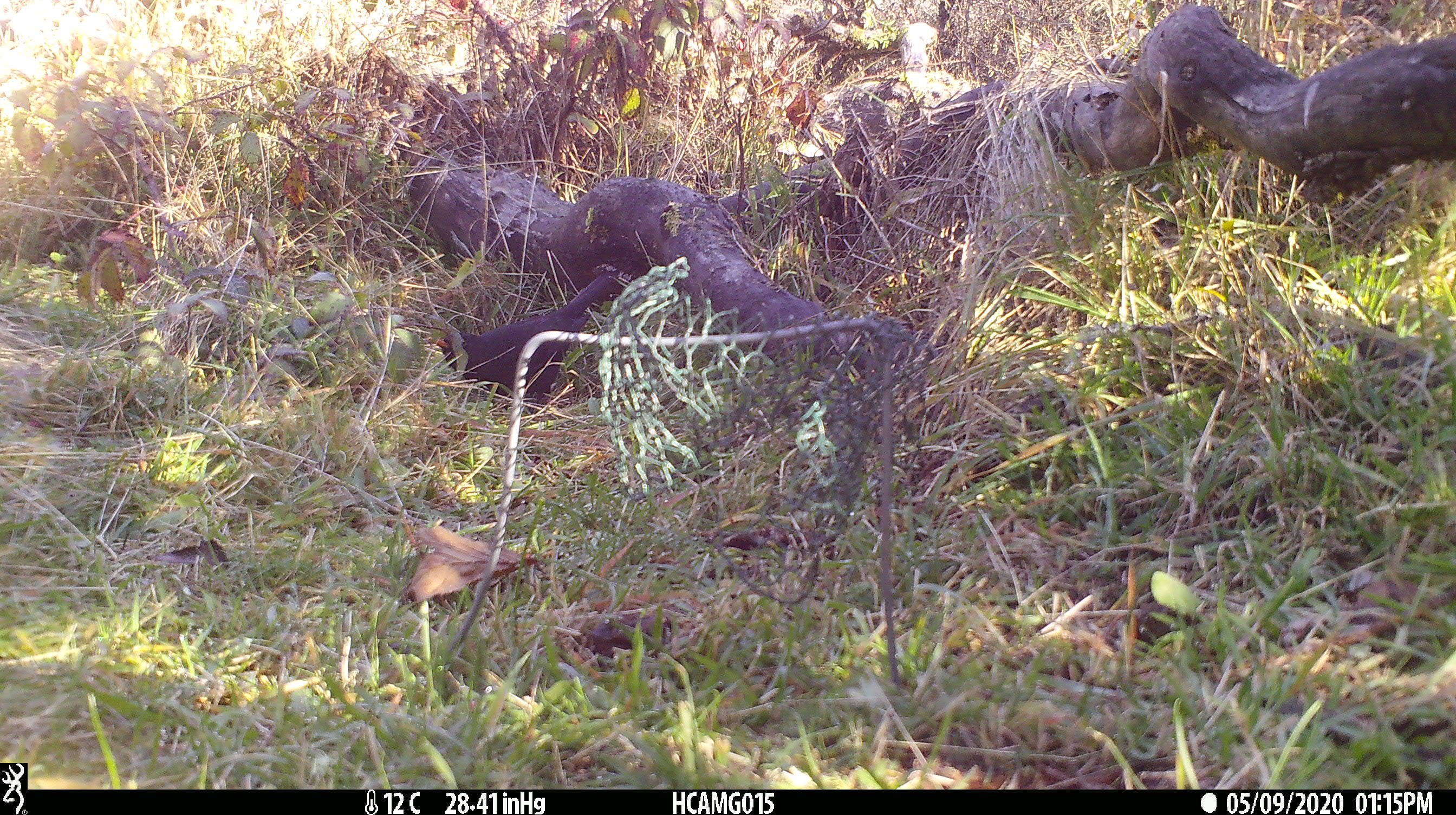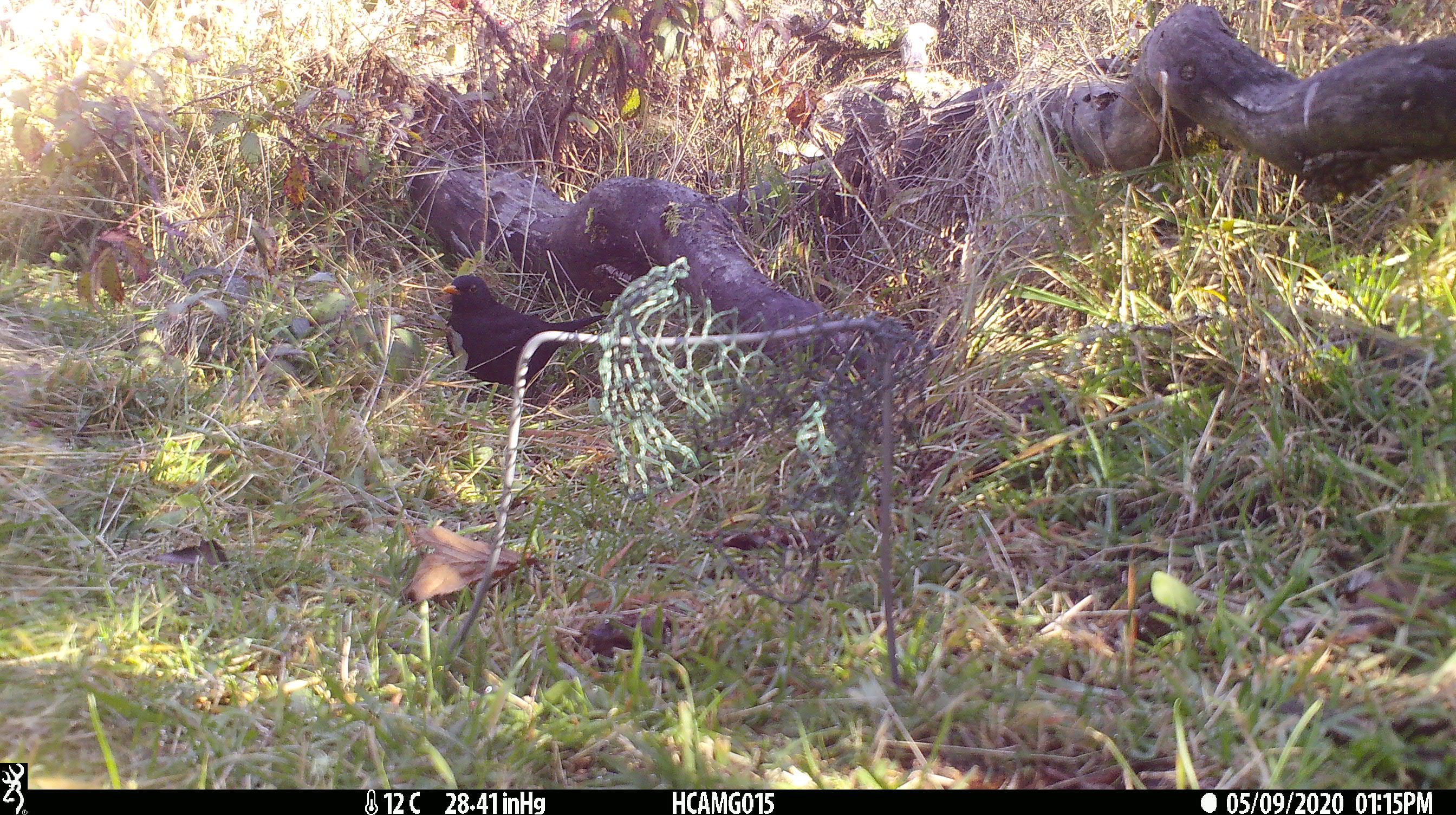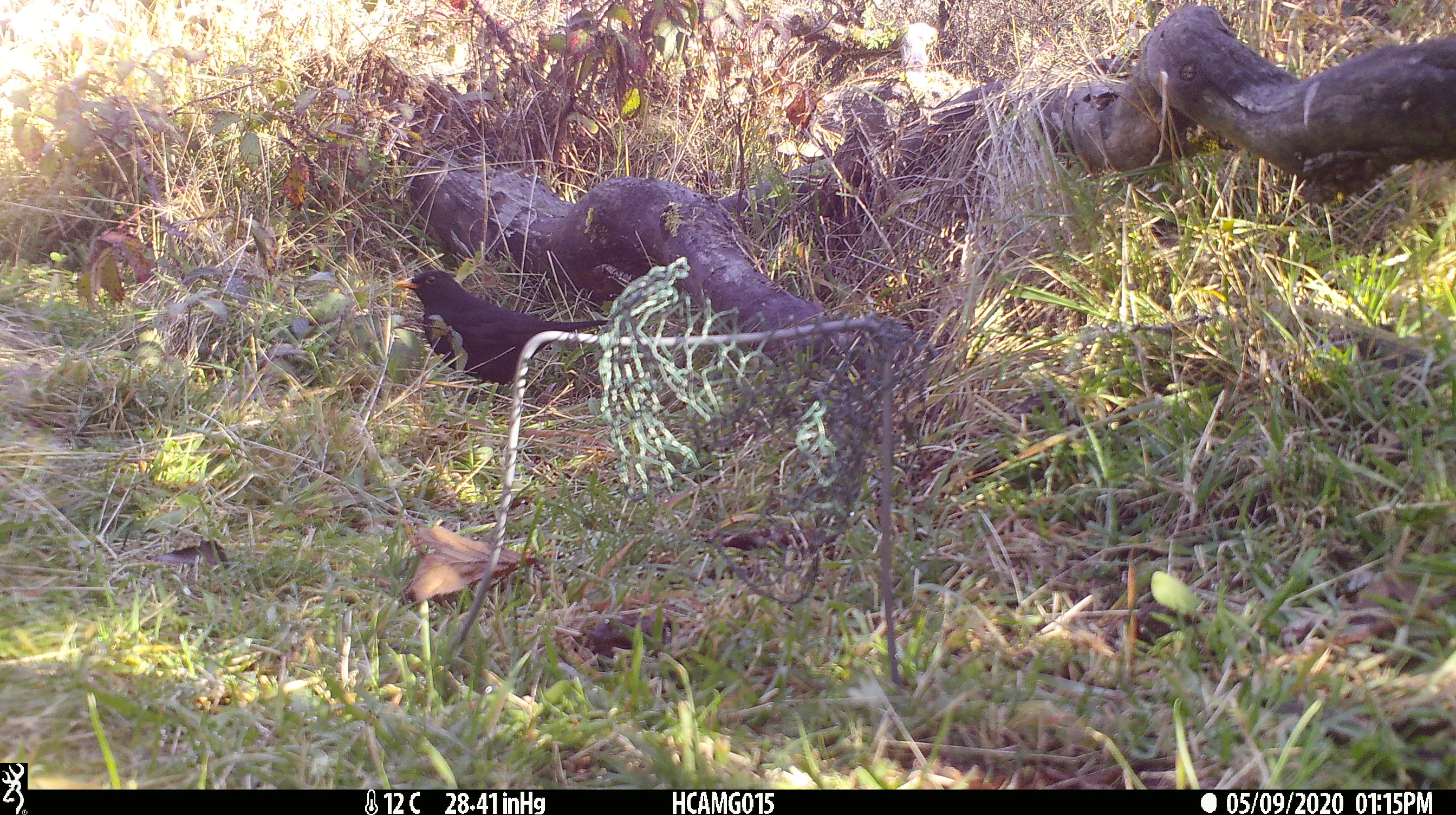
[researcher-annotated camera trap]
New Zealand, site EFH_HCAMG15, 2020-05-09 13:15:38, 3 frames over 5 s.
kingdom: Animalia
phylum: Chordata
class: Aves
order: Passeriformes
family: Turdidae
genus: Turdus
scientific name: Turdus merula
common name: eurasian blackbird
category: blackbird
Blackbird (eurasian blackbird) (Turdus merula).